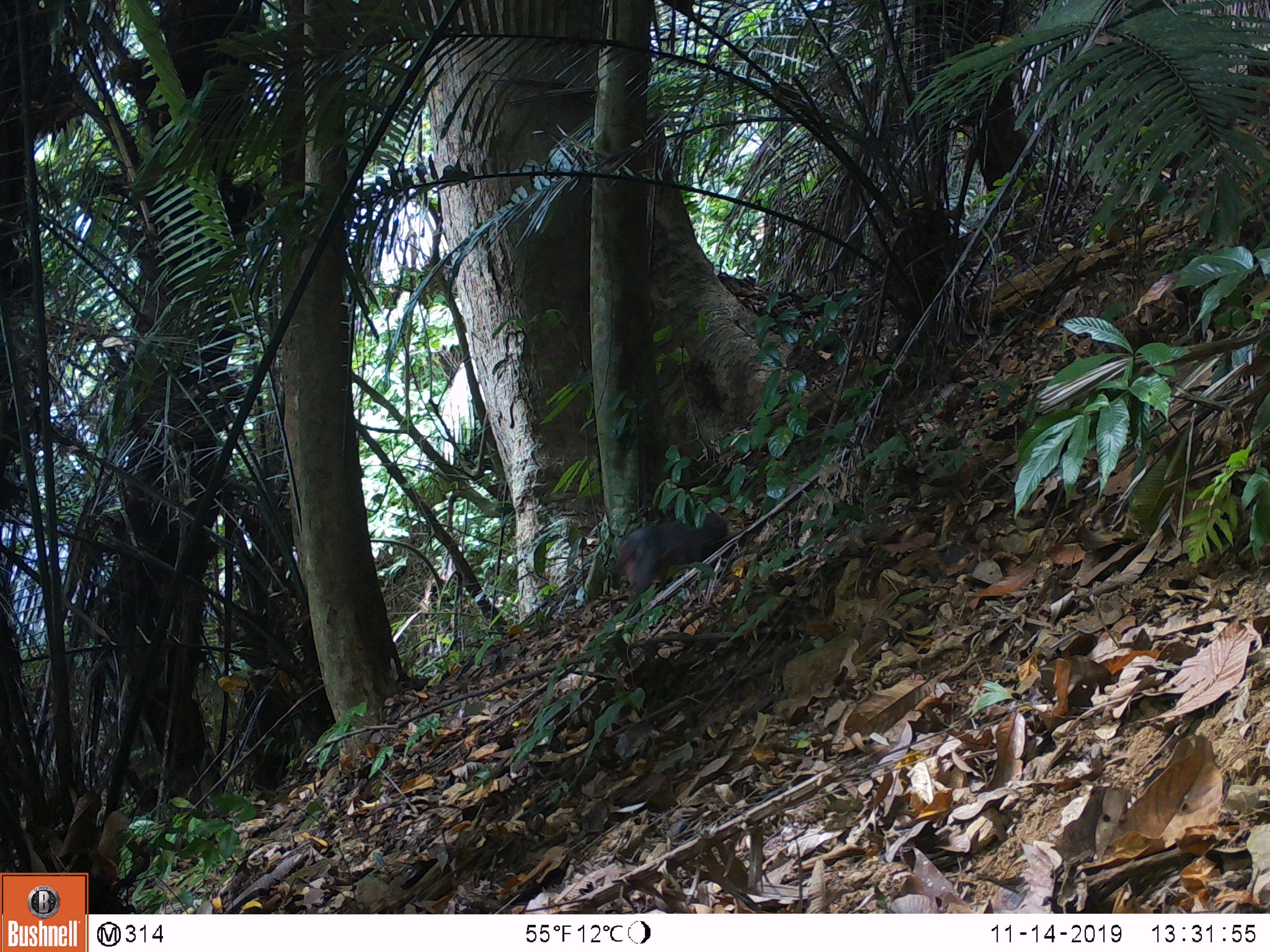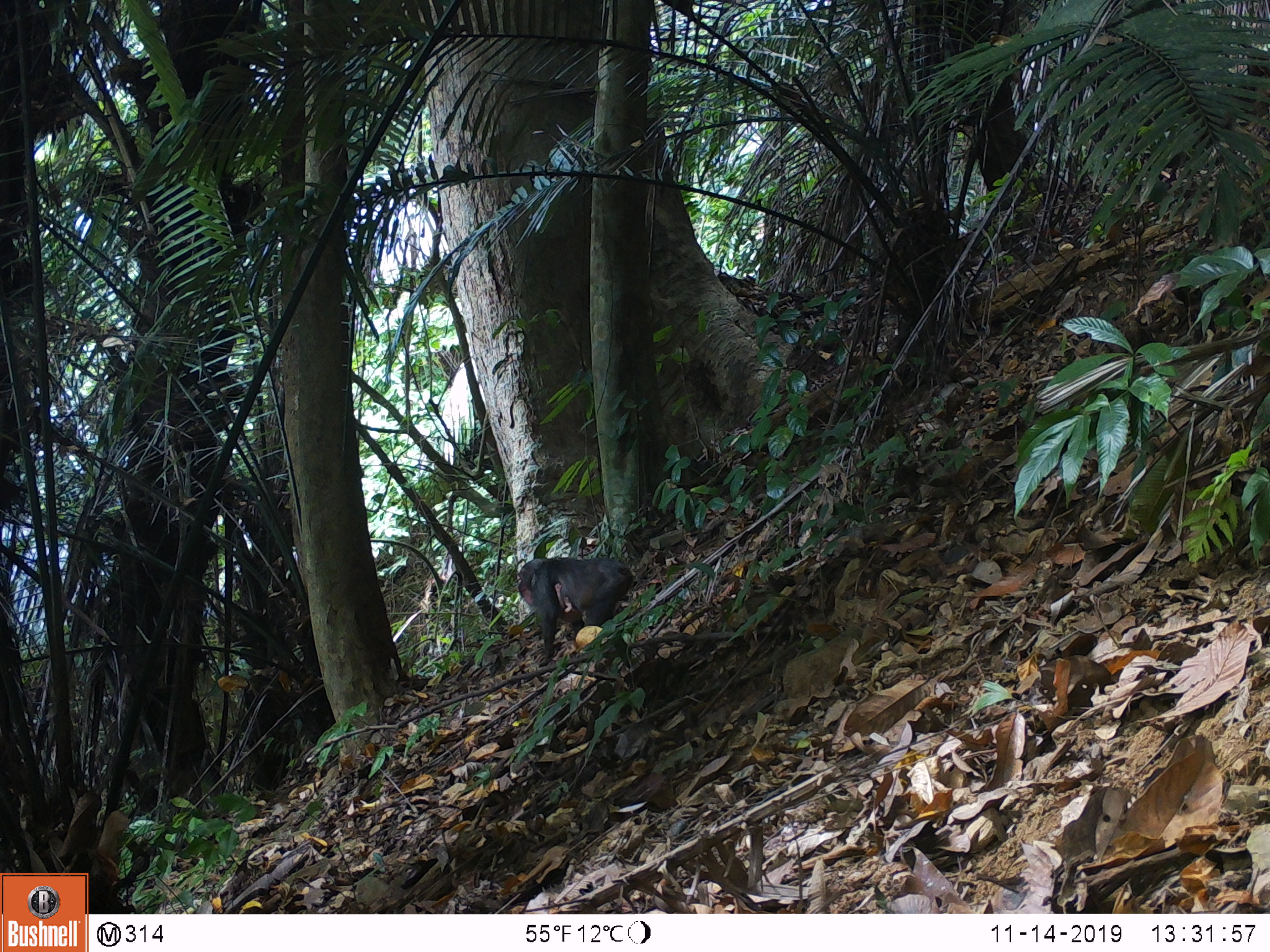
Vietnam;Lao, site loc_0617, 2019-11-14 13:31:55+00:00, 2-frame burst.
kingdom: Animalia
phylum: Chordata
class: Mammalia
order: Primates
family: Cercopithecidae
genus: Macaca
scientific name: Macaca arctoides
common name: stump-tailed macaque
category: stump tailed macaque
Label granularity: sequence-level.